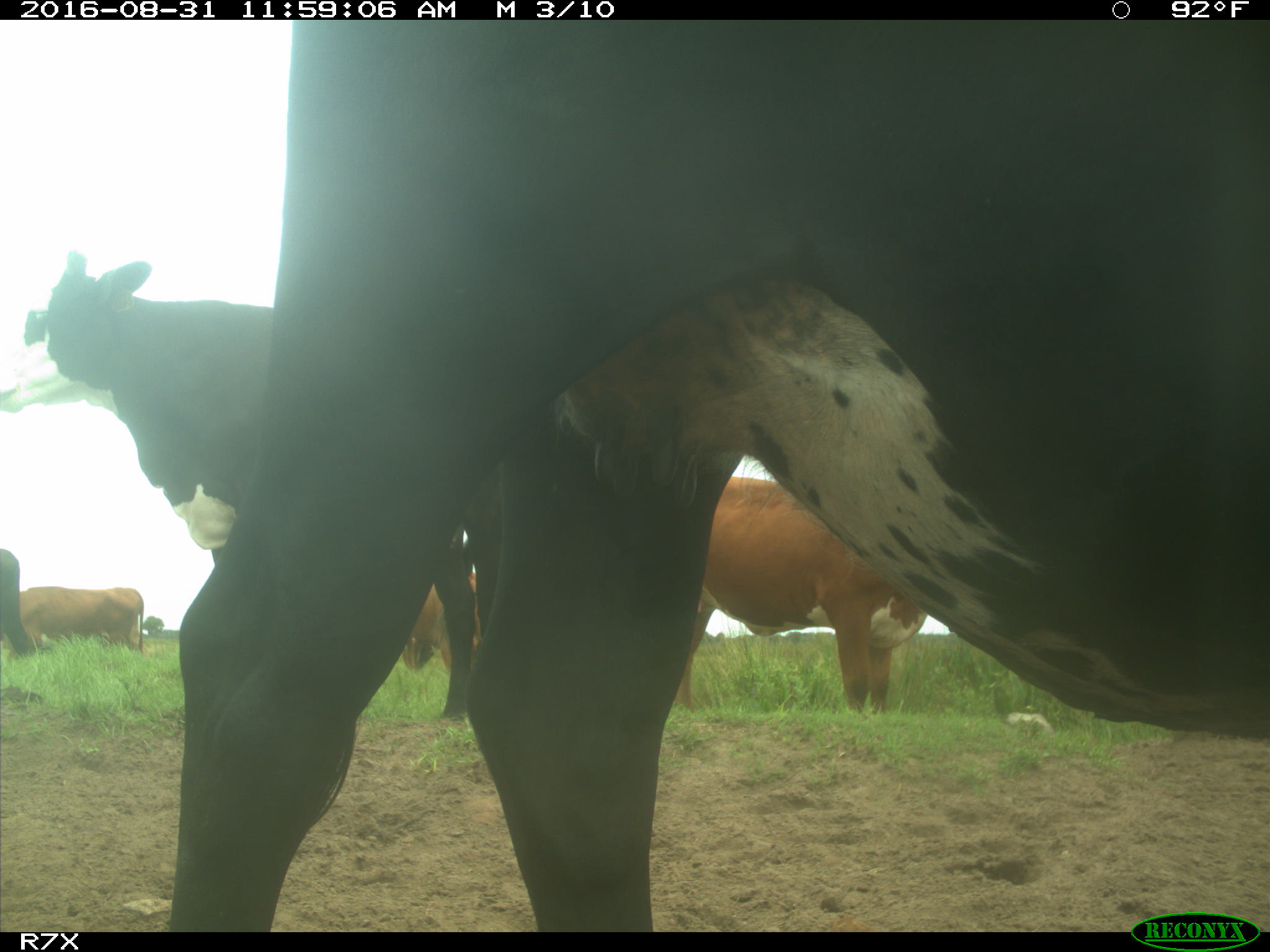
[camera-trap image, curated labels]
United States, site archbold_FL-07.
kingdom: Animalia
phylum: Chordata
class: Mammalia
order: Artiodactyla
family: Bovidae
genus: Bos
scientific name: Bos taurus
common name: domestic cow